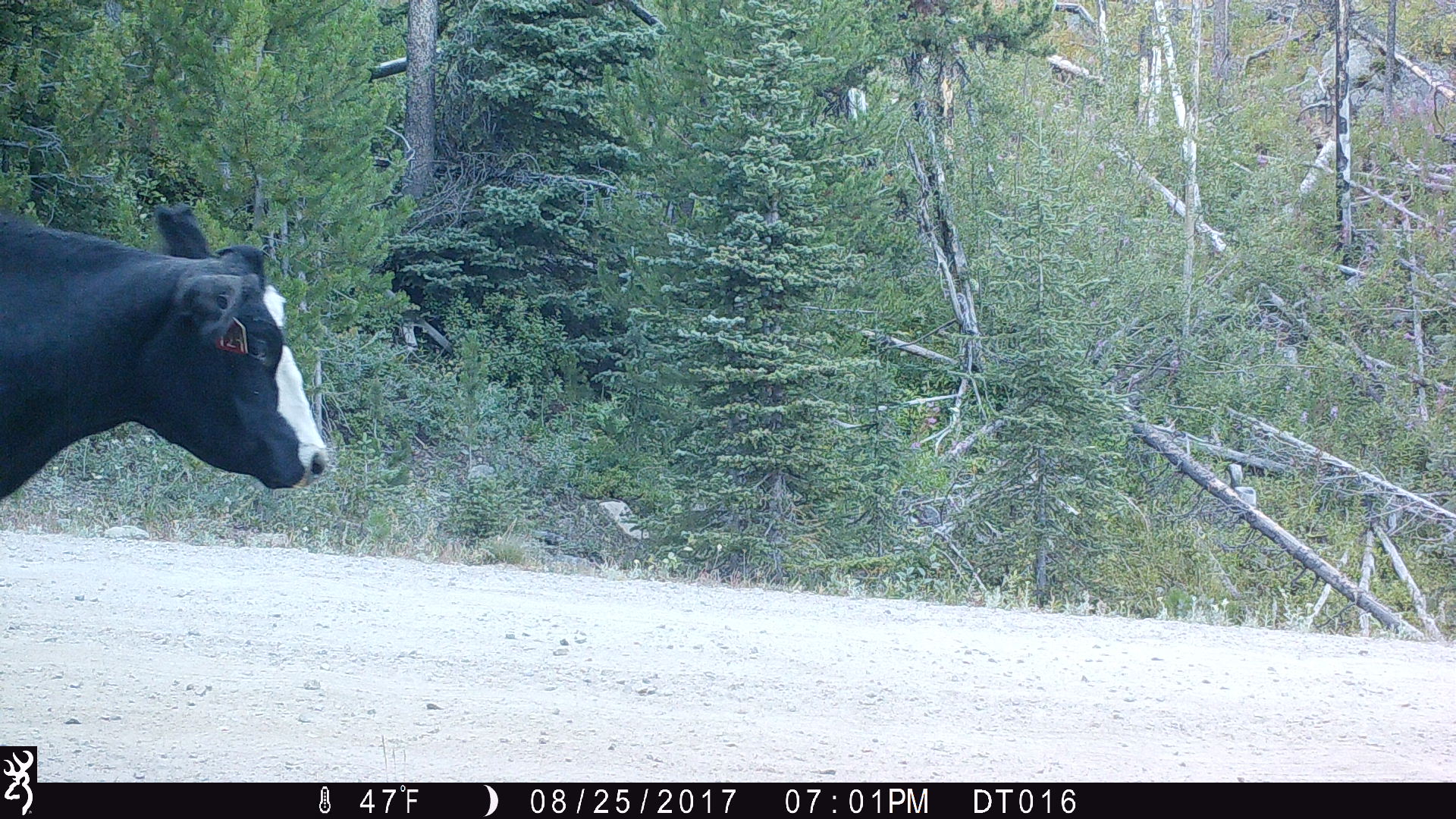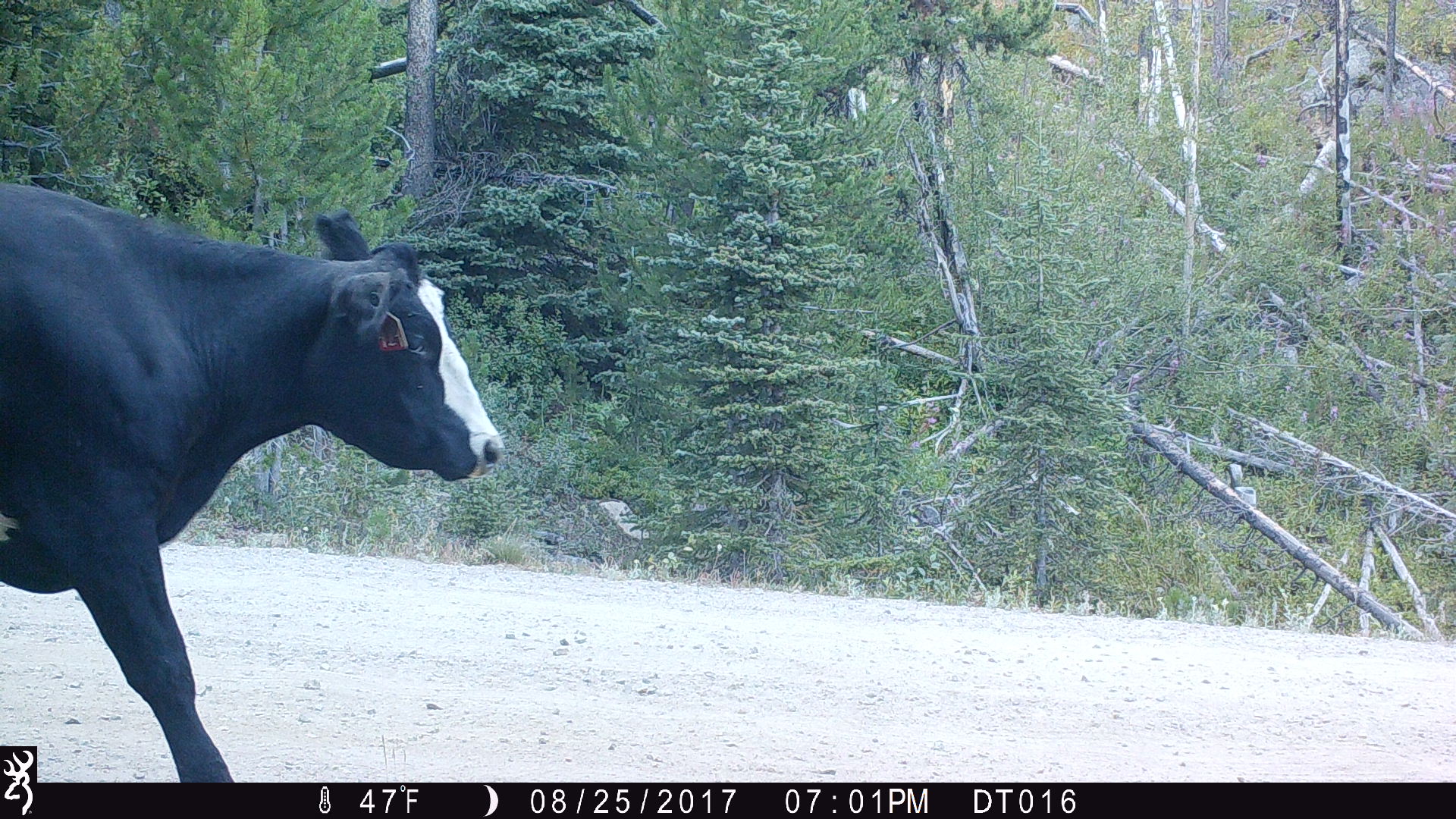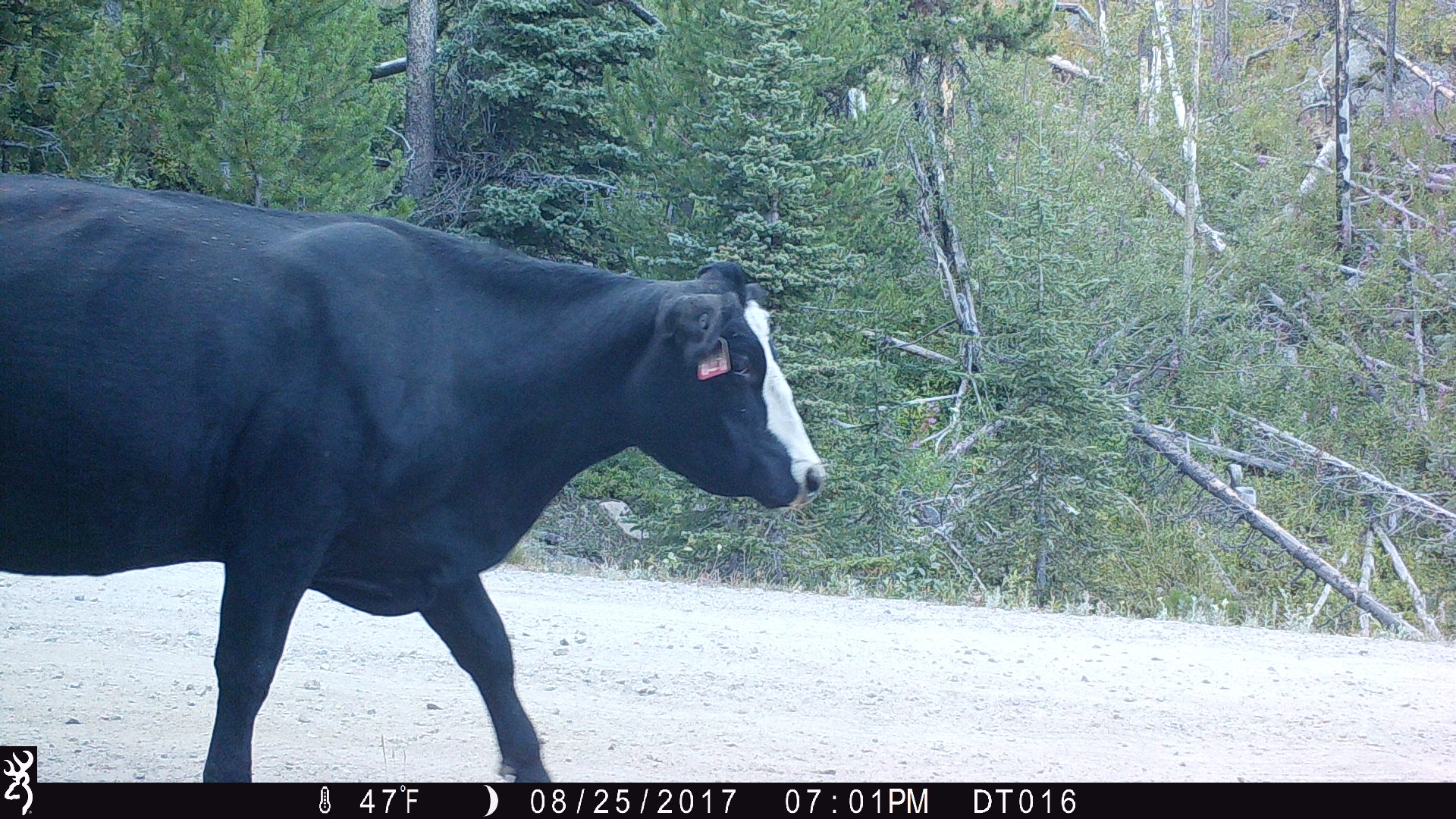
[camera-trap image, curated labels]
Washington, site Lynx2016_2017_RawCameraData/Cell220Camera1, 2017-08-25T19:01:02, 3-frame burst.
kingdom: Animalia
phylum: Chordata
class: Mammalia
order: Artiodactyla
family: Bovidae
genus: Bos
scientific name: Bos taurus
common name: domestic cattle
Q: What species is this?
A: Domestic cattle (Bos taurus).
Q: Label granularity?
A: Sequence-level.